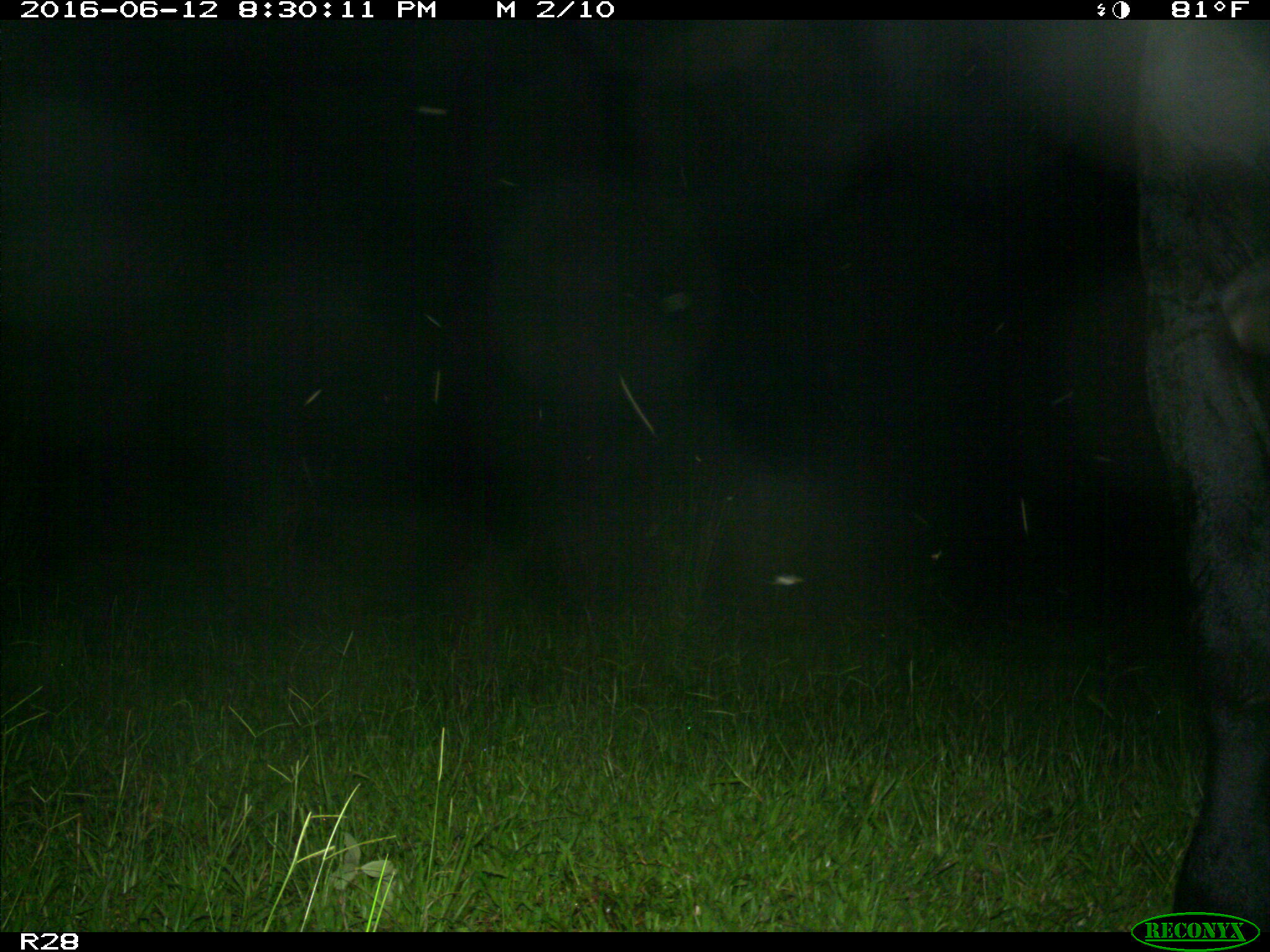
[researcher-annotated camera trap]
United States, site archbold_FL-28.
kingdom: Animalia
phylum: Chordata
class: Mammalia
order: Artiodactyla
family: Bovidae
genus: Bos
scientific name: Bos taurus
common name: domestic cow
Bos taurus (domestic cow).